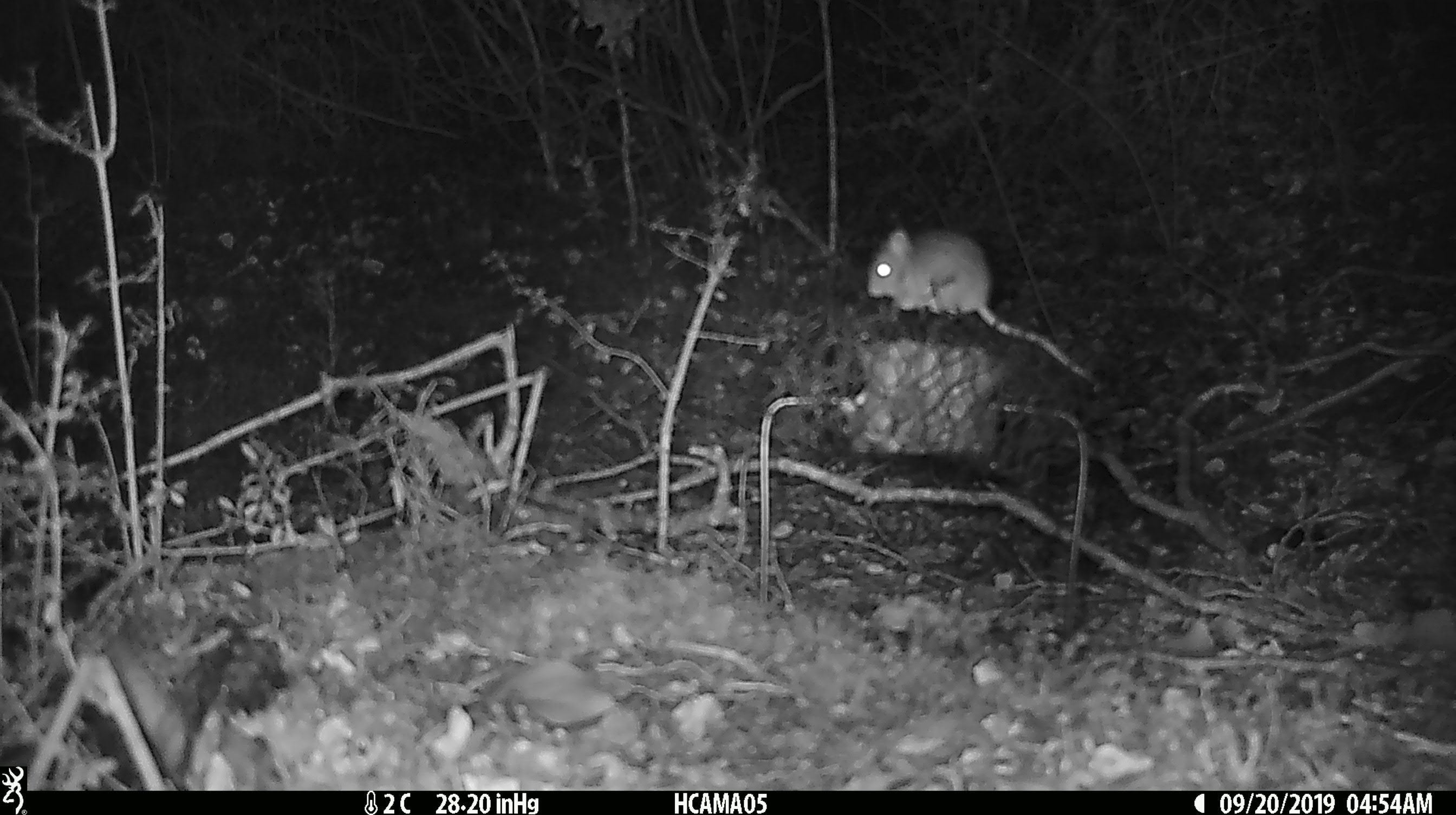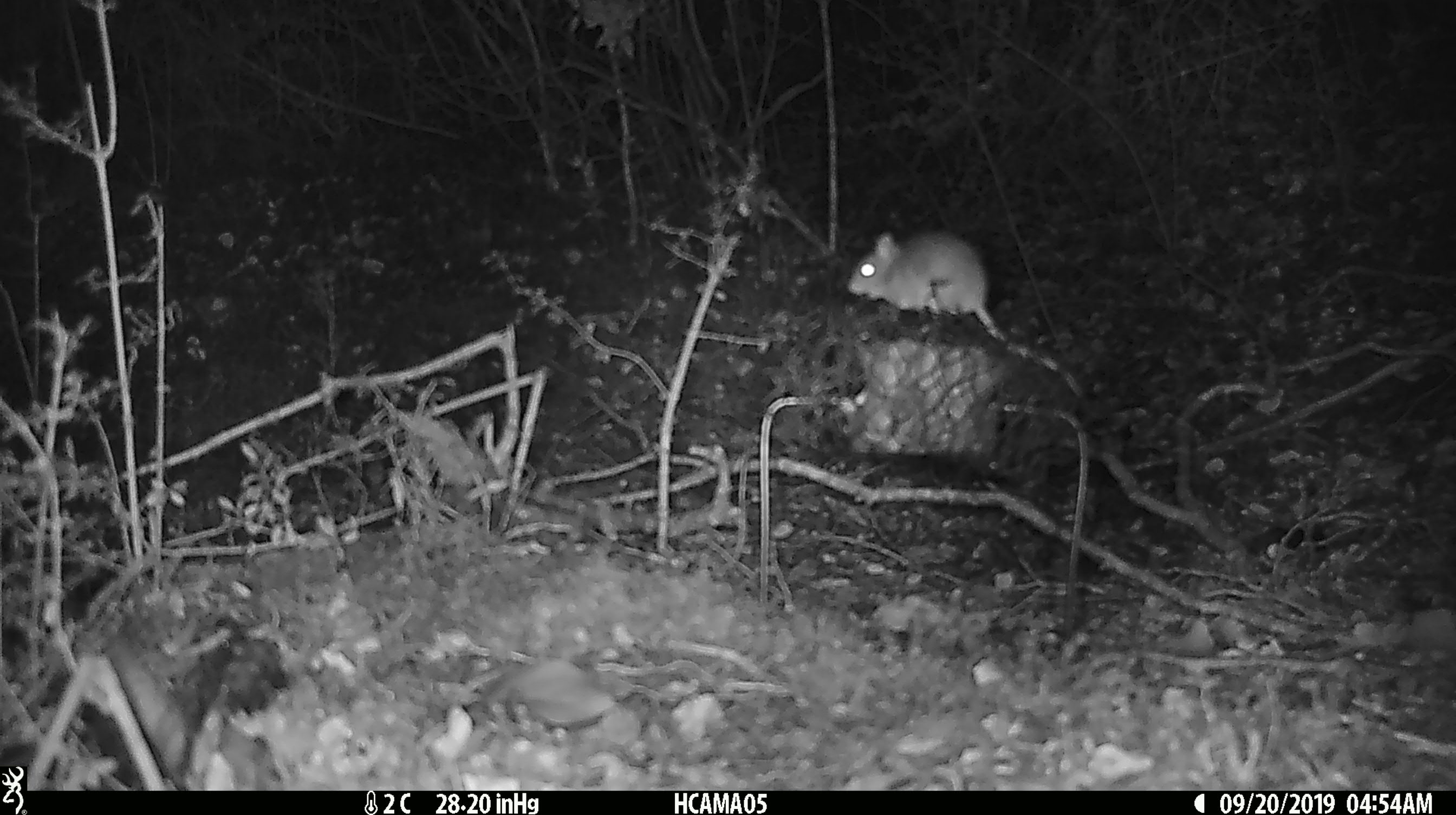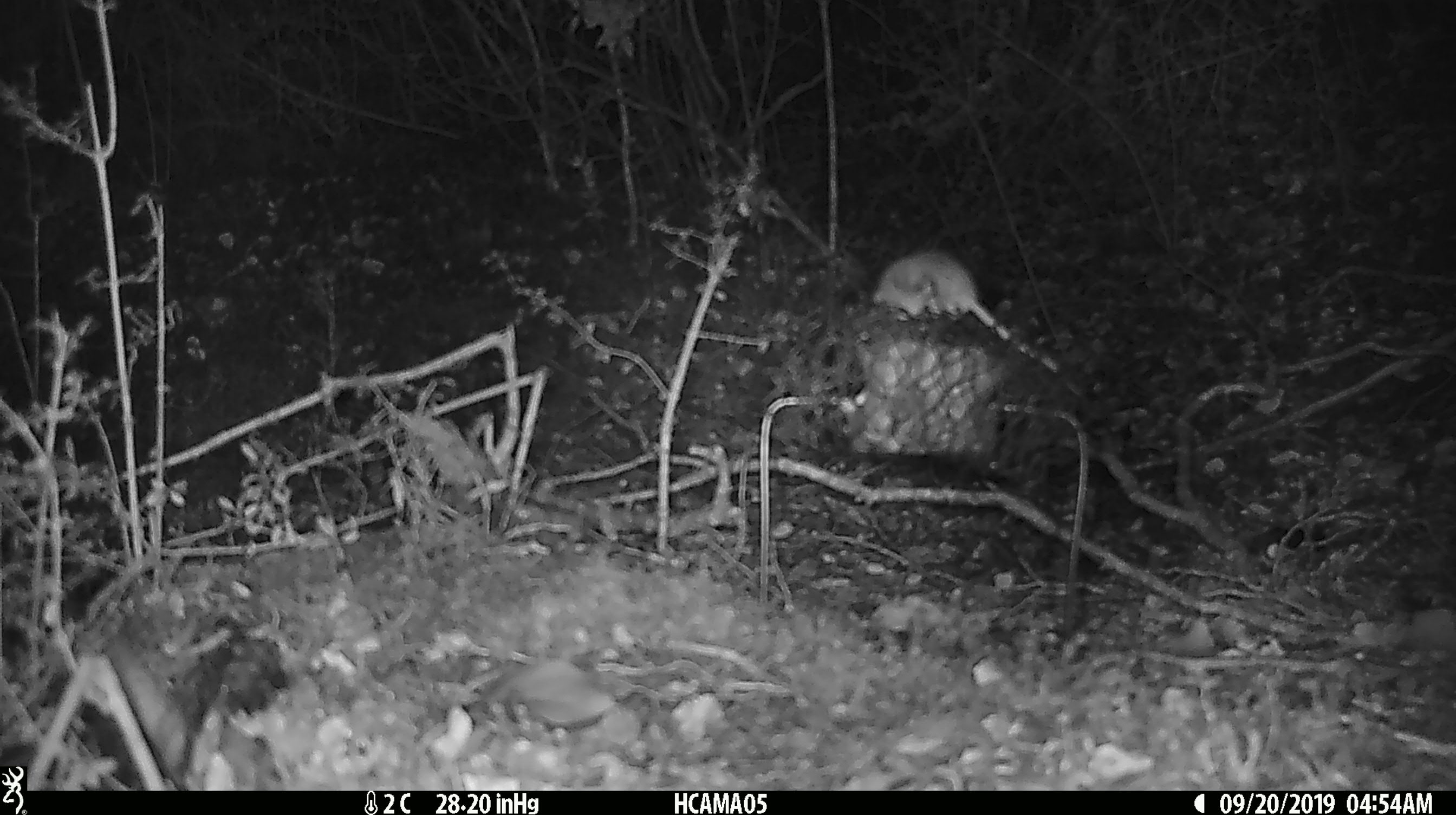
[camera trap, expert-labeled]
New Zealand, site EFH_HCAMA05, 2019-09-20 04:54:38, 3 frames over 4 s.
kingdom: Animalia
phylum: Chordata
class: Mammalia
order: Rodentia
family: Muridae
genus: Mus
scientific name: Mus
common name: mouse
Mouse (Mus).